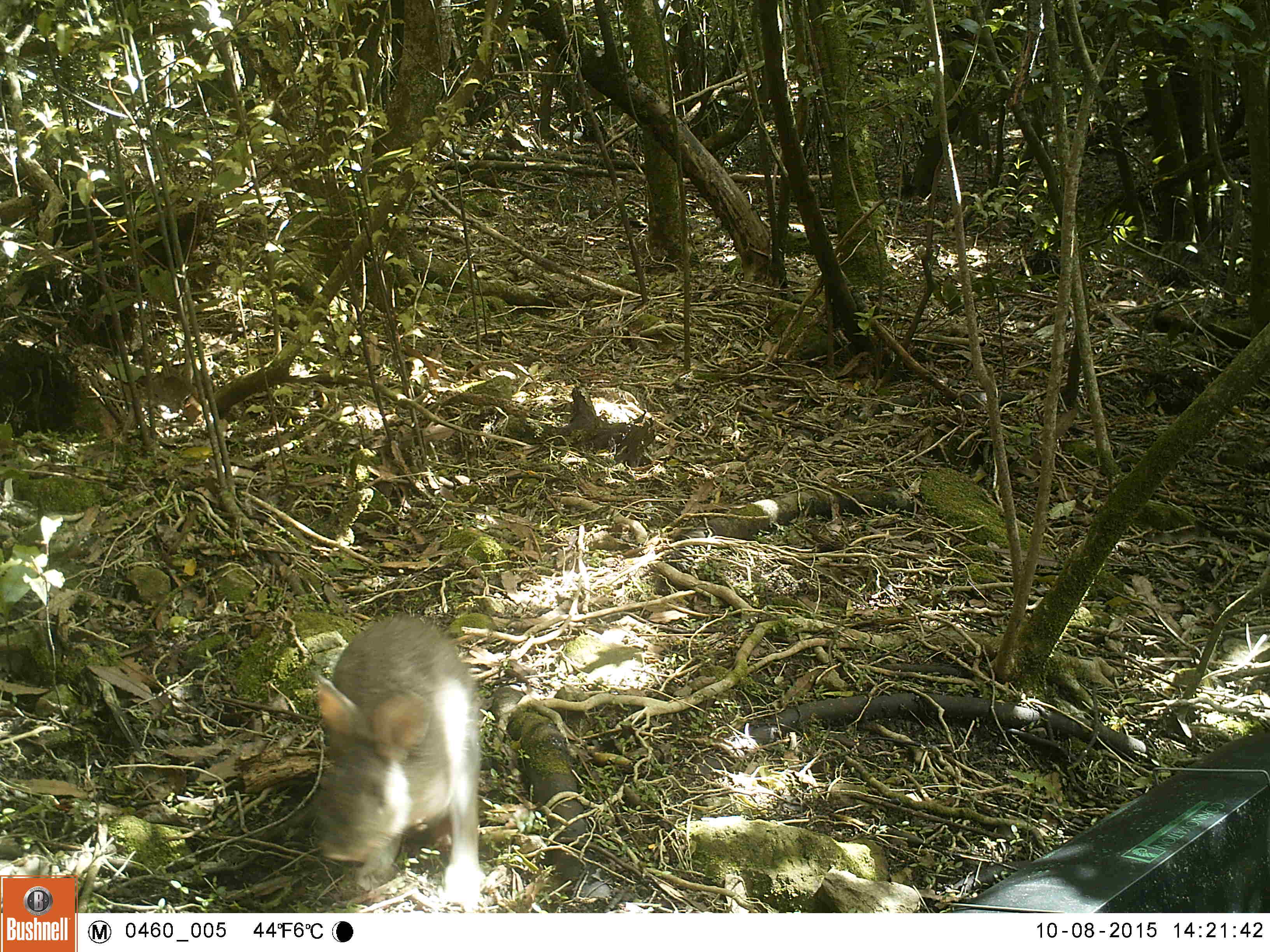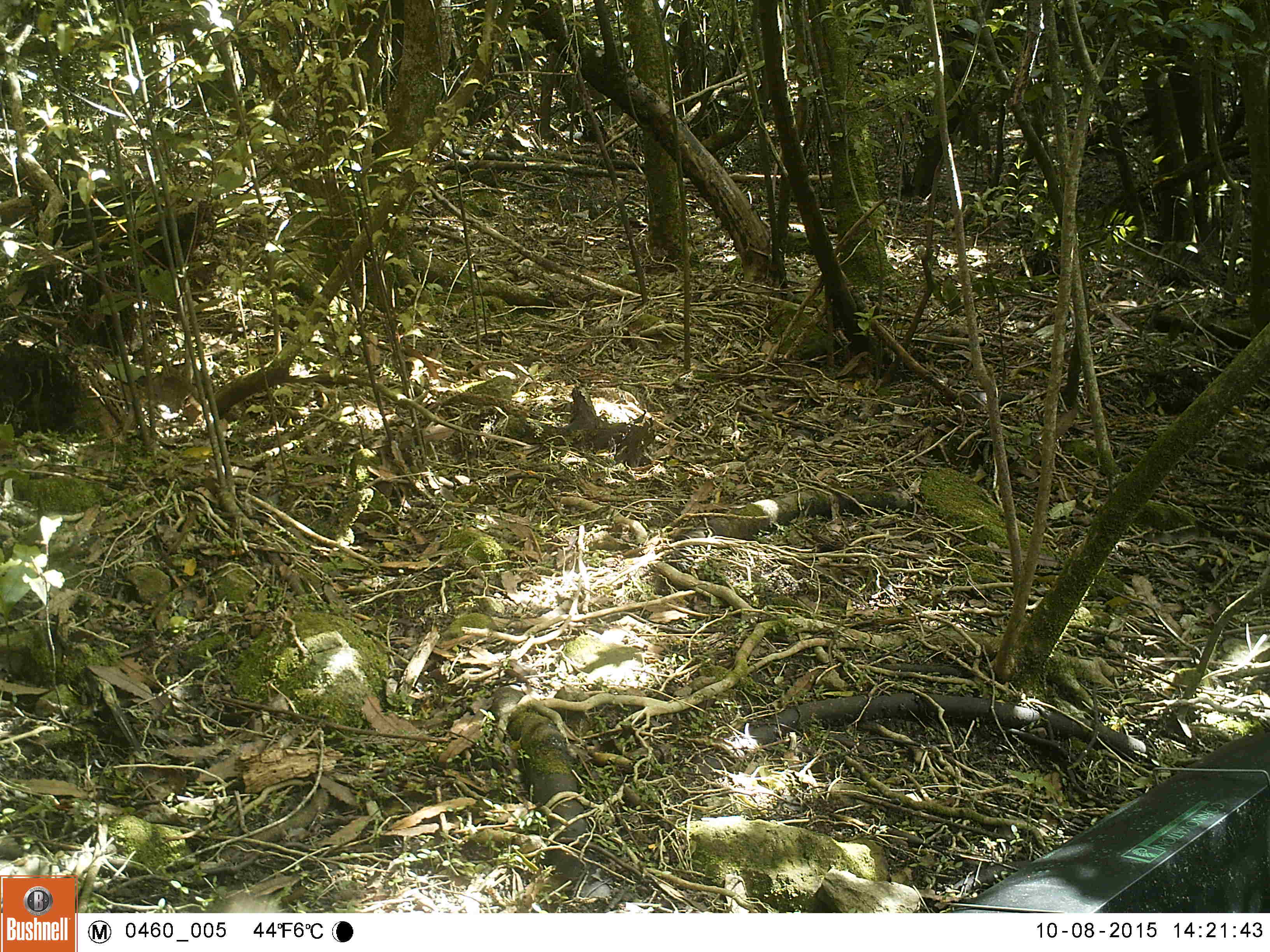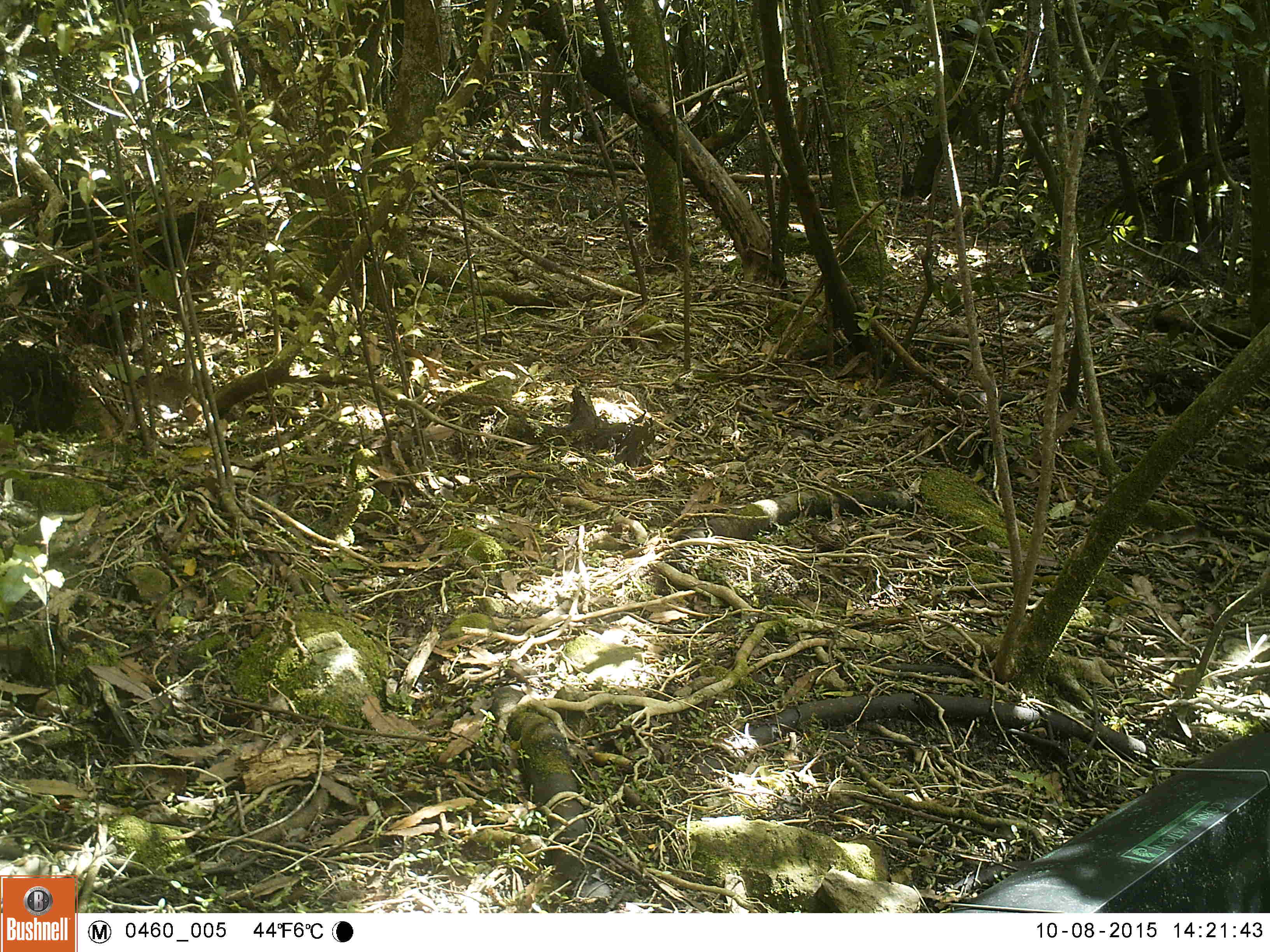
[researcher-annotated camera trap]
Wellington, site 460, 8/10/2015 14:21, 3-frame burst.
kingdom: Animalia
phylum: Chordata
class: Mammalia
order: Lagomorpha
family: Leporidae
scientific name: Leporidae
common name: rabbit